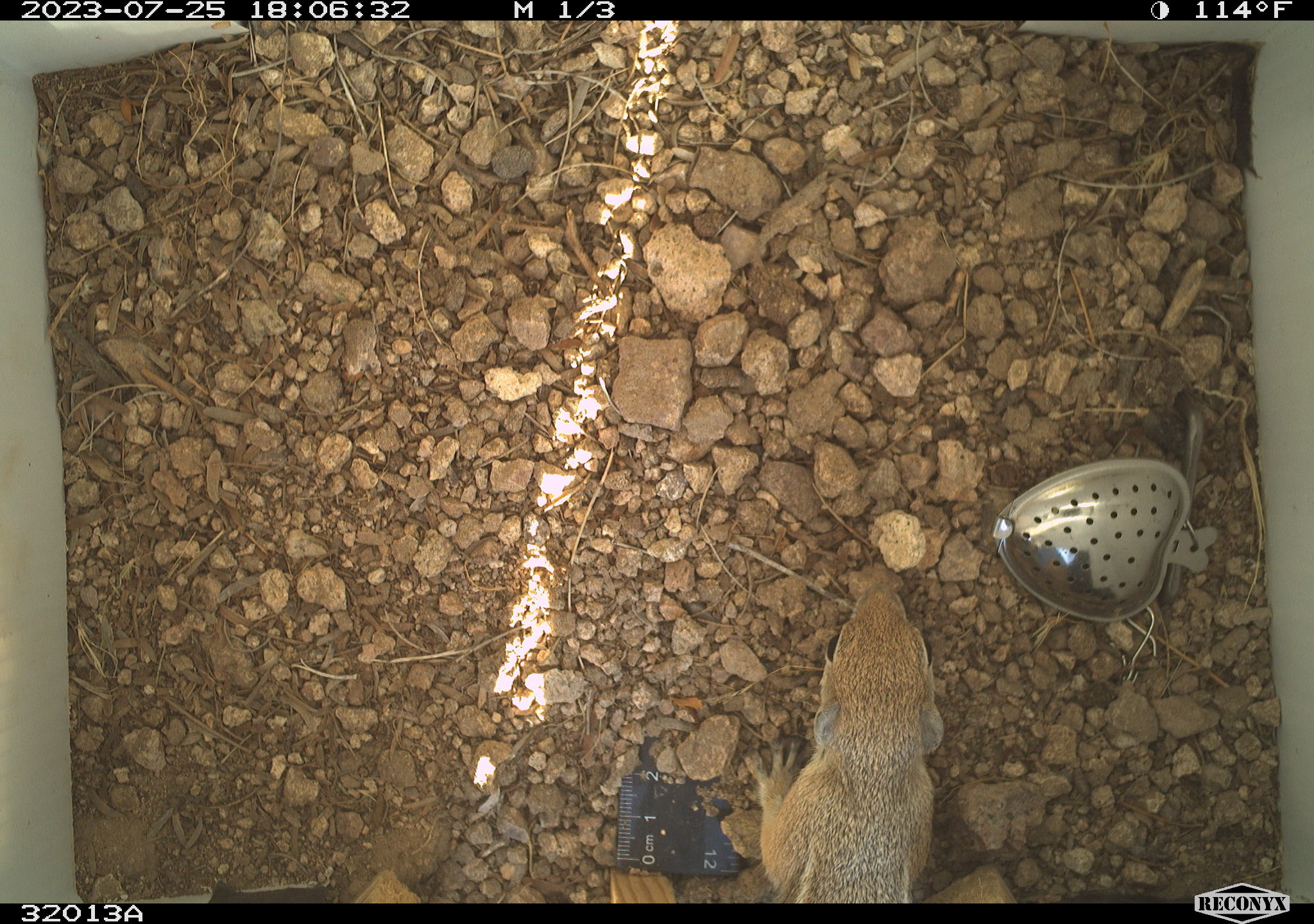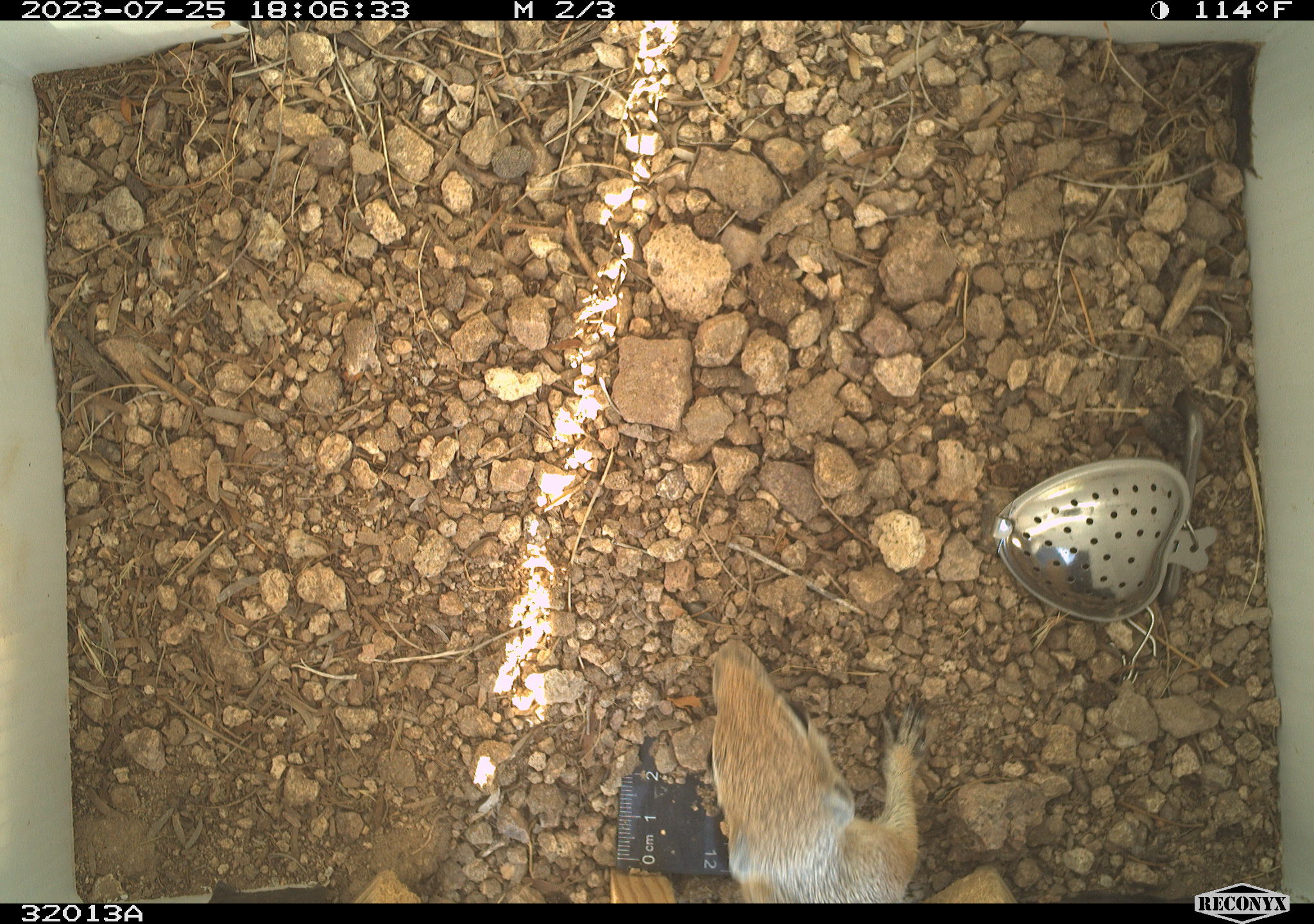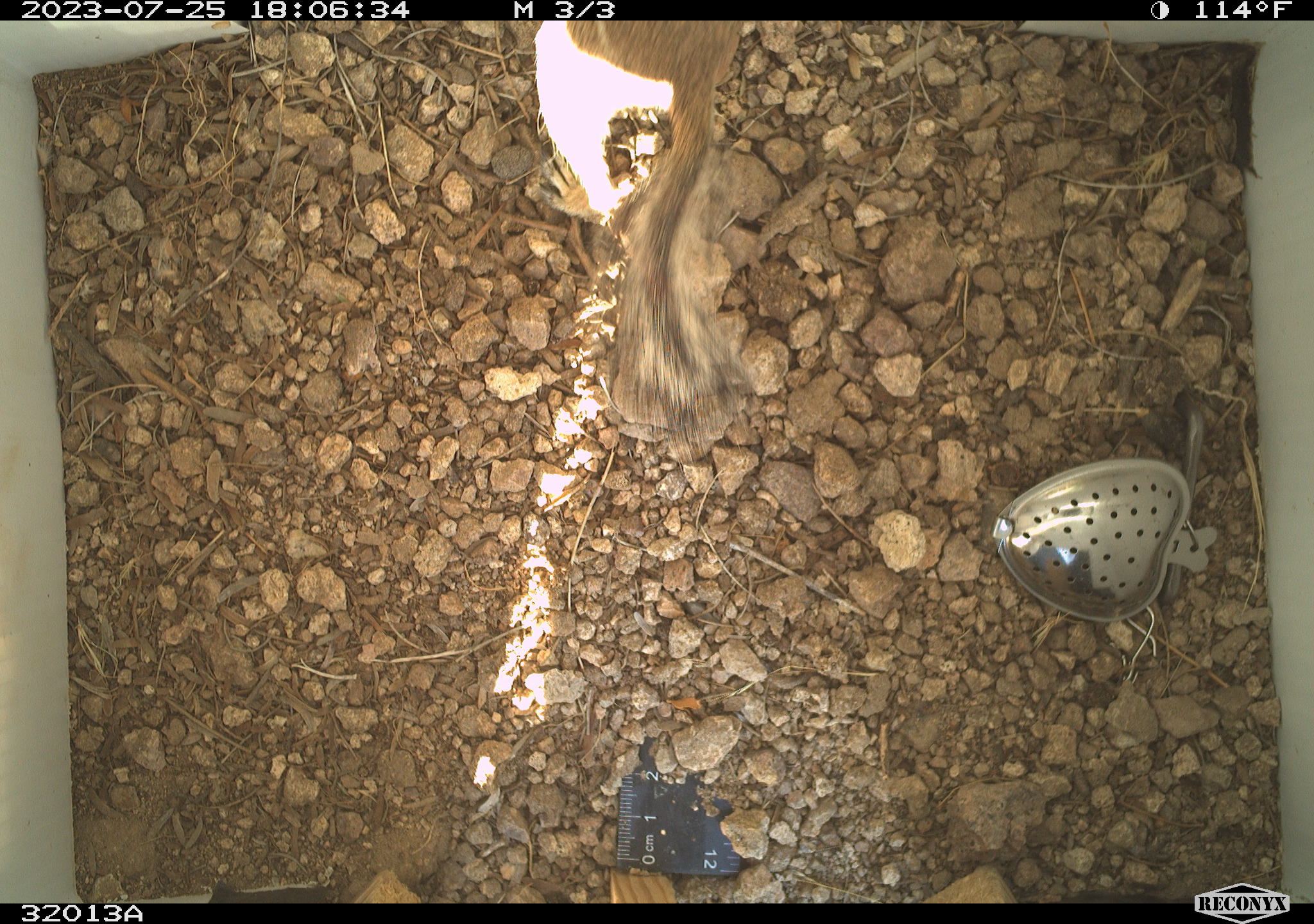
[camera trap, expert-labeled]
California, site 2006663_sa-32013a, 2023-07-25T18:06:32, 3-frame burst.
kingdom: Animalia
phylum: Chordata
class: Mammalia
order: Rodentia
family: Sciuridae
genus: Ammospermophilus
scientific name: Ammospermophilus leucurus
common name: white-tailed antelope squirrel